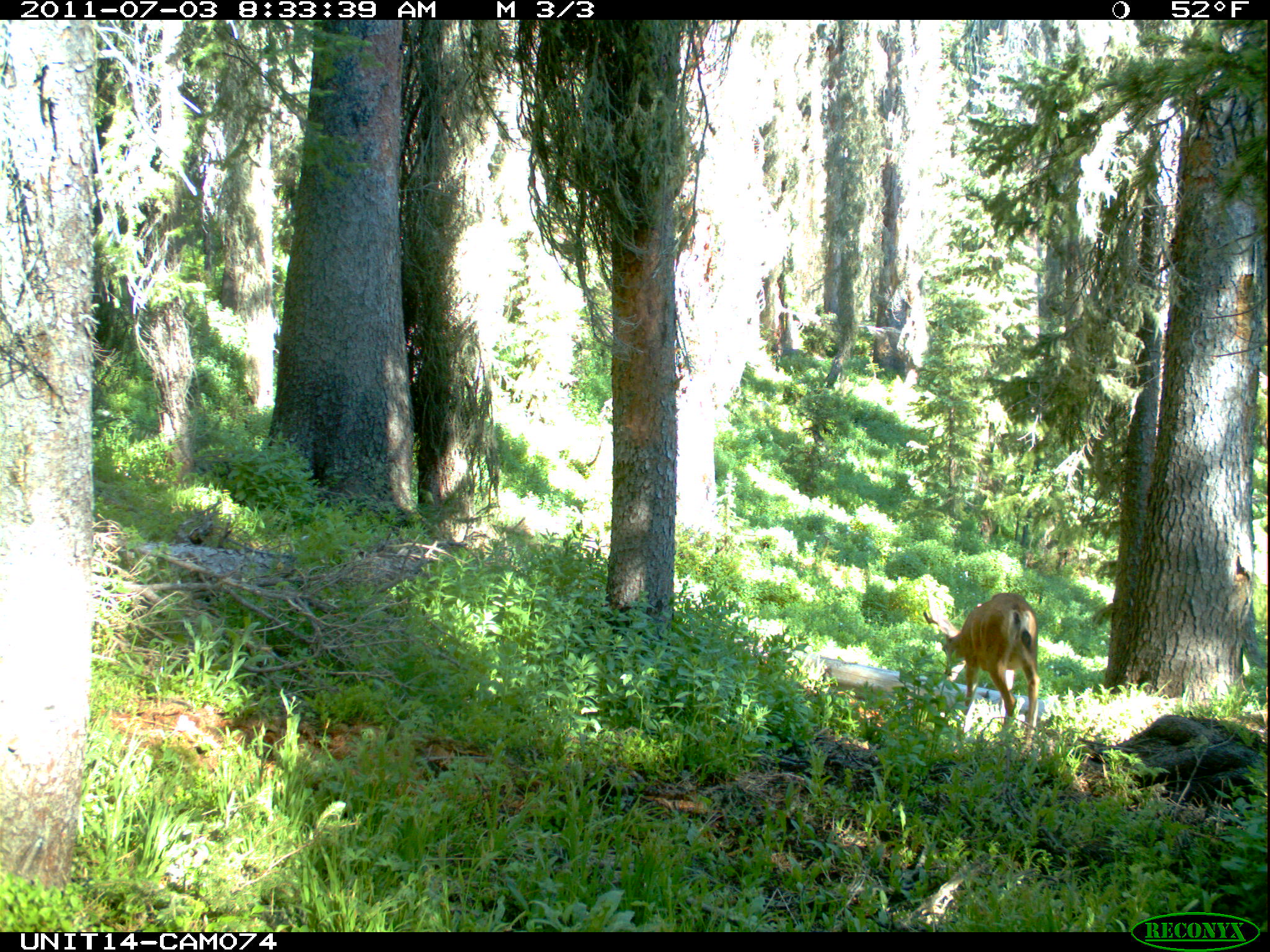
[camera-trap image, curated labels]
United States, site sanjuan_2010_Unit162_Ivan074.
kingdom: Animalia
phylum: Chordata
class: Mammalia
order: Artiodactyla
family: Cervidae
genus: Odocoileus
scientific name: Odocoileus hemionus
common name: mule deer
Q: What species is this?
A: Odocoileus hemionus (mule deer).